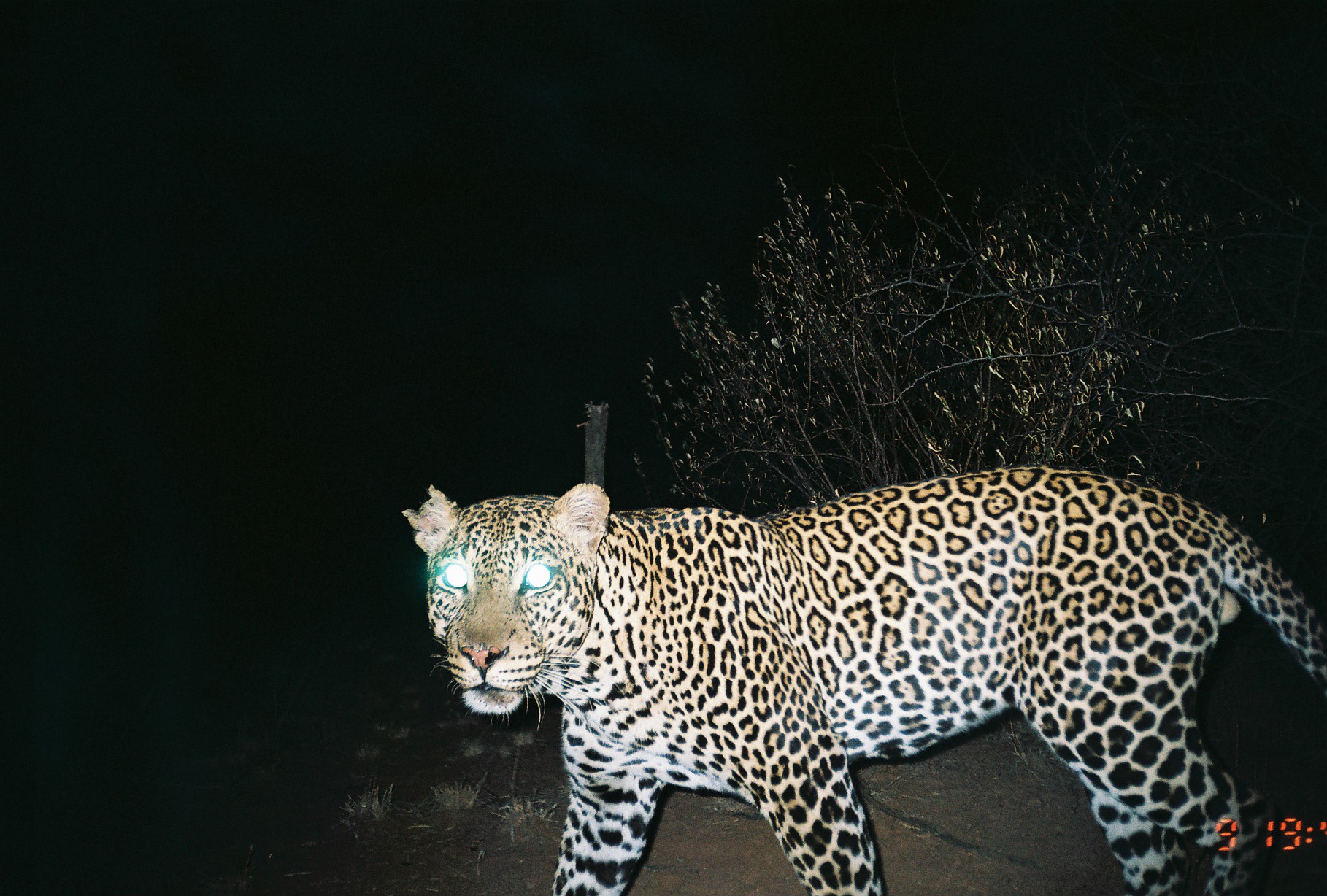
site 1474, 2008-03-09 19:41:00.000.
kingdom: Animalia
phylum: Chordata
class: Mammalia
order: Carnivora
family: Felidae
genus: Panthera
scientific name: Panthera pardus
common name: leopard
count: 1